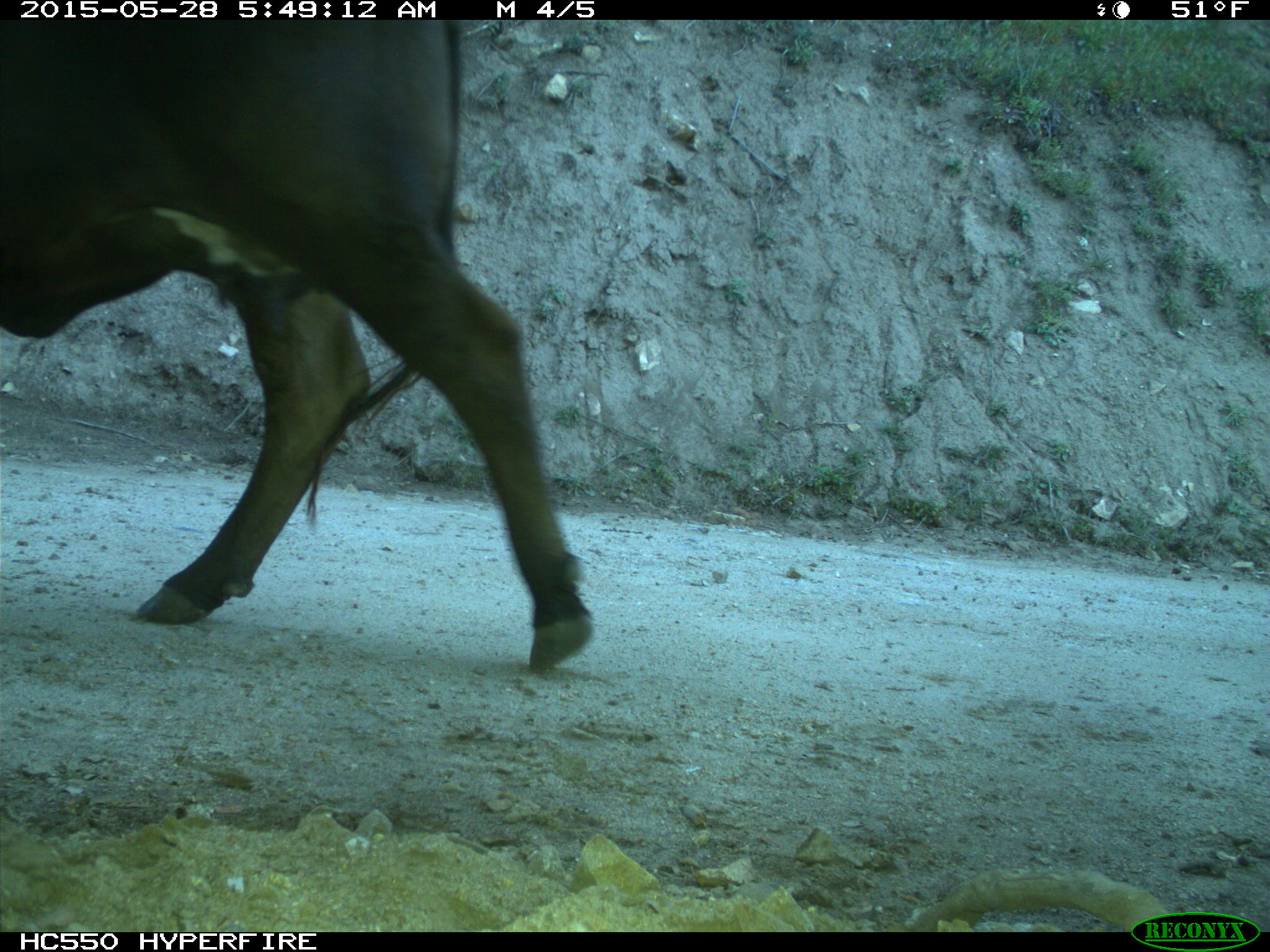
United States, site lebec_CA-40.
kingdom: Animalia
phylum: Chordata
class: Mammalia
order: Artiodactyla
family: Bovidae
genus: Bos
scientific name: Bos taurus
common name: domestic cow